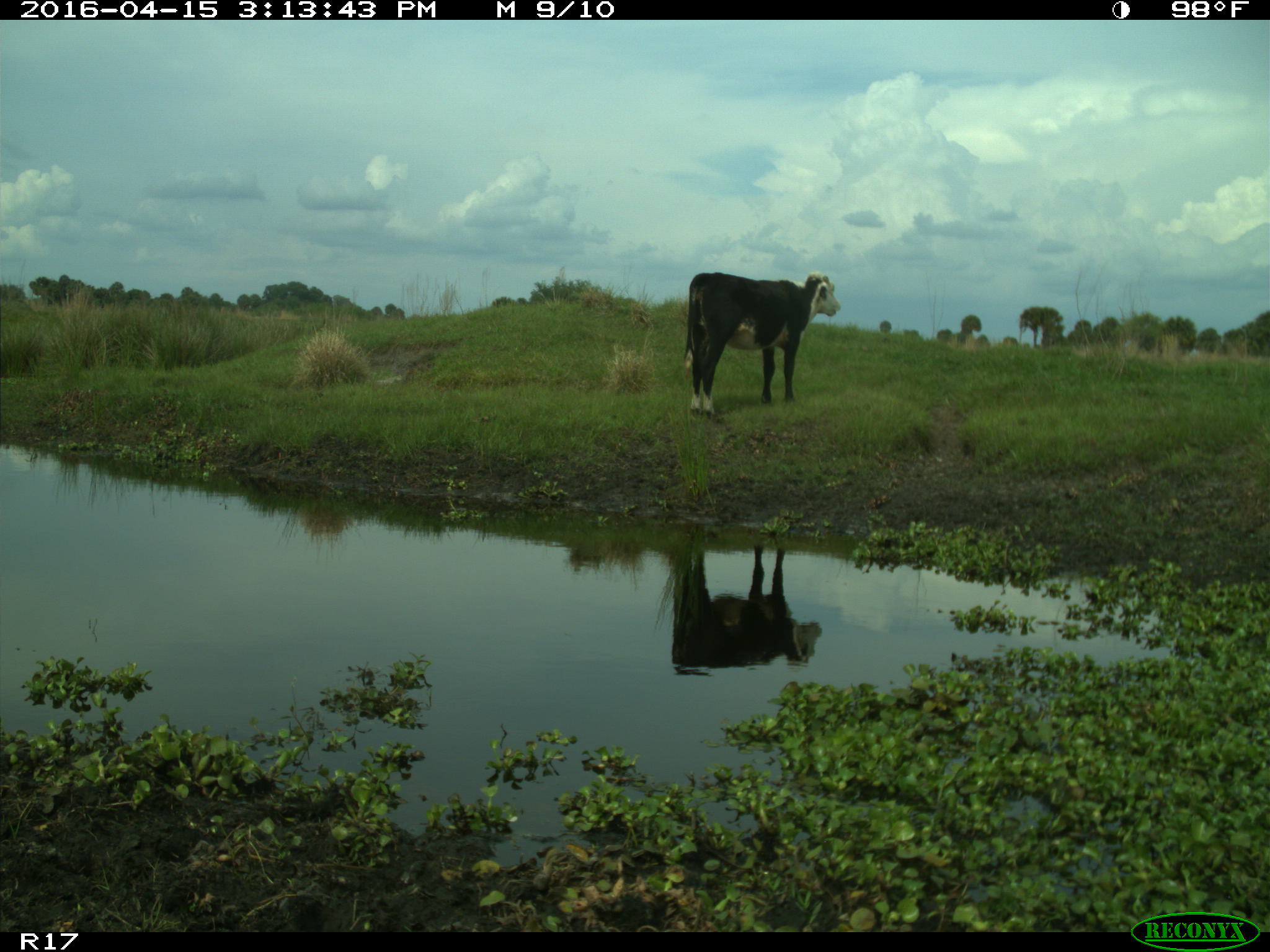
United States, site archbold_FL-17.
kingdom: Animalia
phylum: Chordata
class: Mammalia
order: Artiodactyla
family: Bovidae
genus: Bos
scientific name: Bos taurus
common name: domestic cow